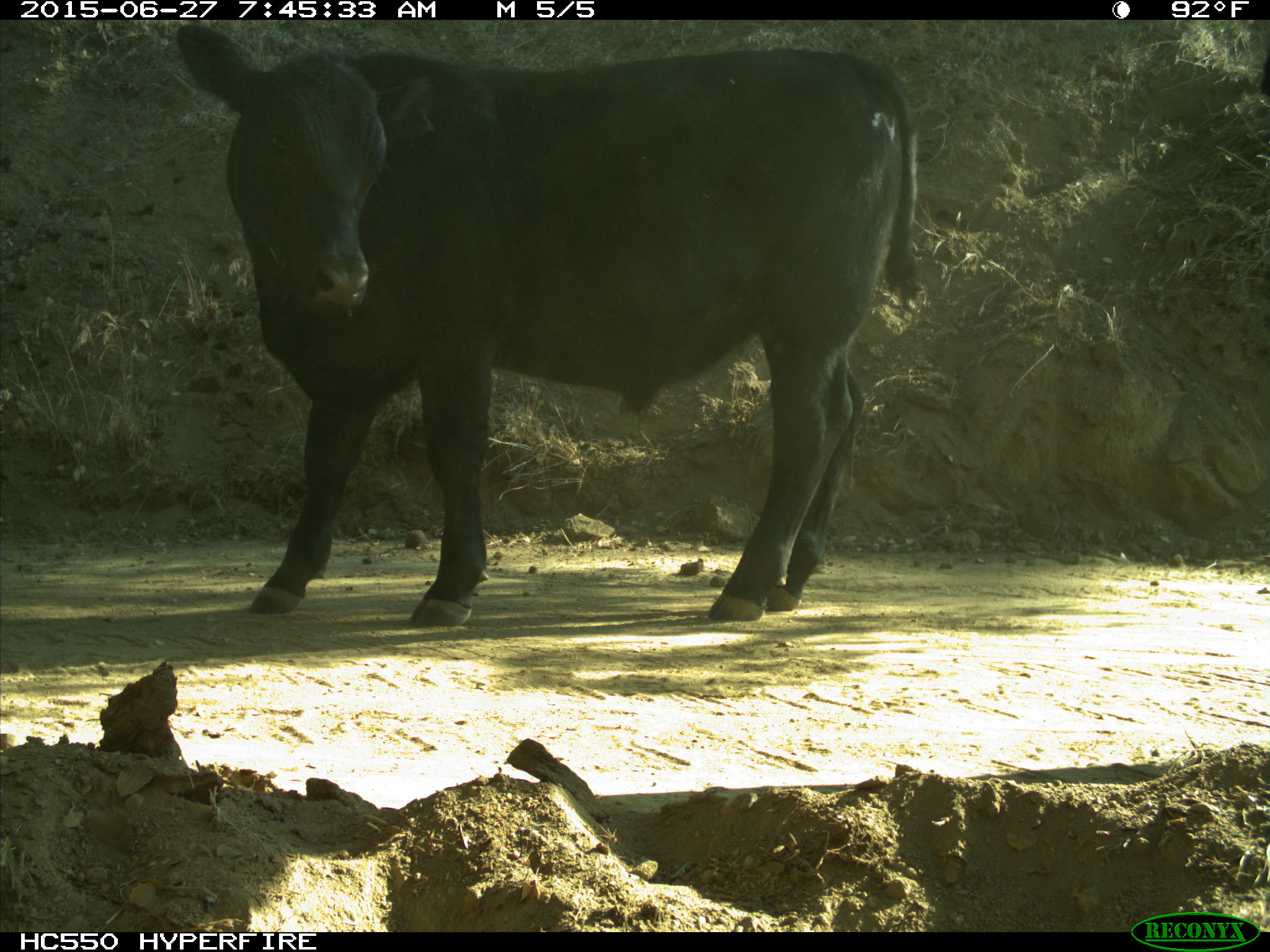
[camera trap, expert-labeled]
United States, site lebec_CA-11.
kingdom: Animalia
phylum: Chordata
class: Mammalia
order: Artiodactyla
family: Bovidae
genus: Bos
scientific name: Bos taurus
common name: domestic cow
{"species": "Bos taurus (domestic cow)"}